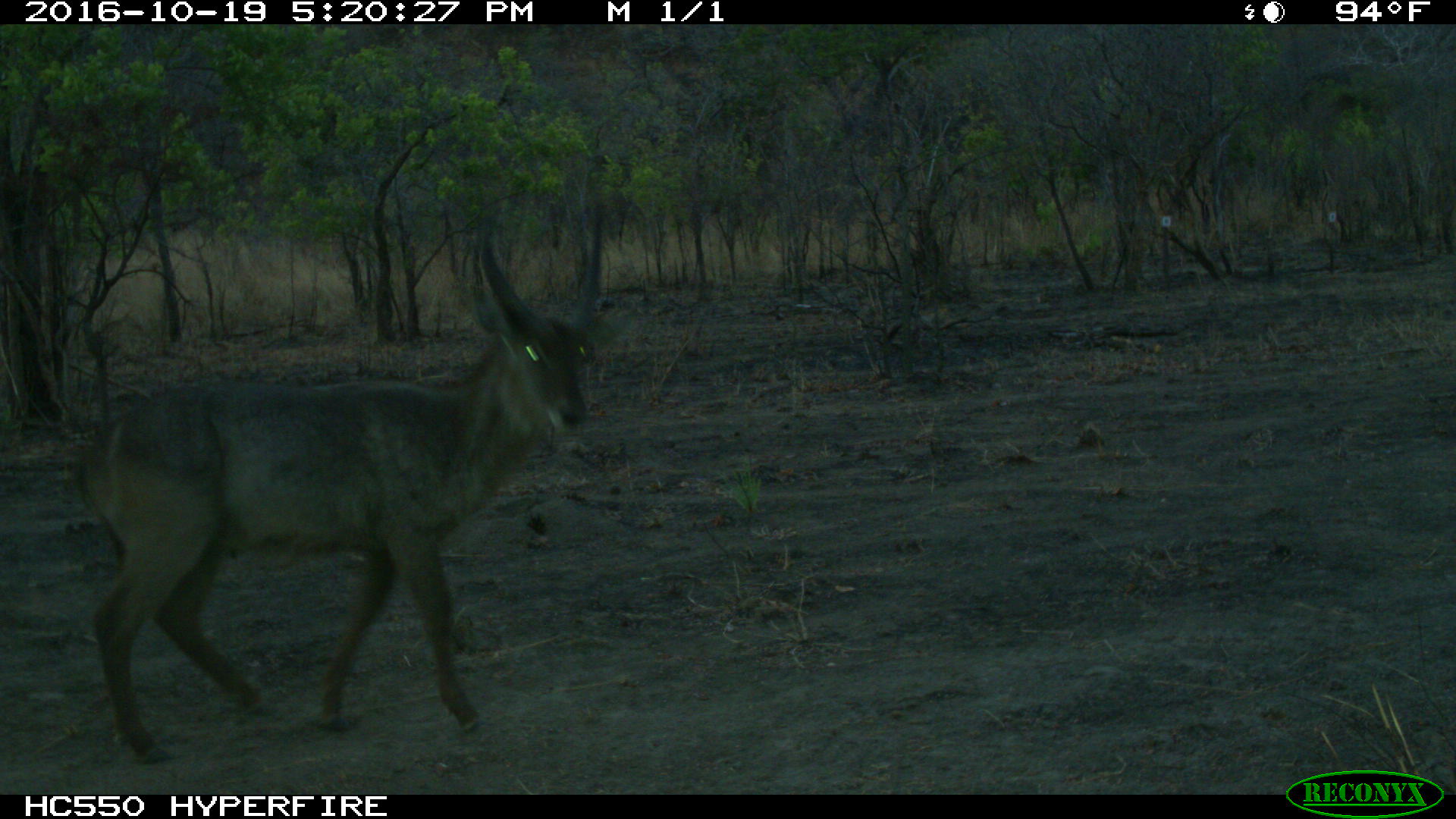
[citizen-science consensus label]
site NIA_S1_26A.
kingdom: Animalia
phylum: Chordata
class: Mammalia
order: Artiodactyla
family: Bovidae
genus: Kobus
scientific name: Kobus ellipsiprymnus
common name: waterbuck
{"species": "waterbuck (Kobus ellipsiprymnus)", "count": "1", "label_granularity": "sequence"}